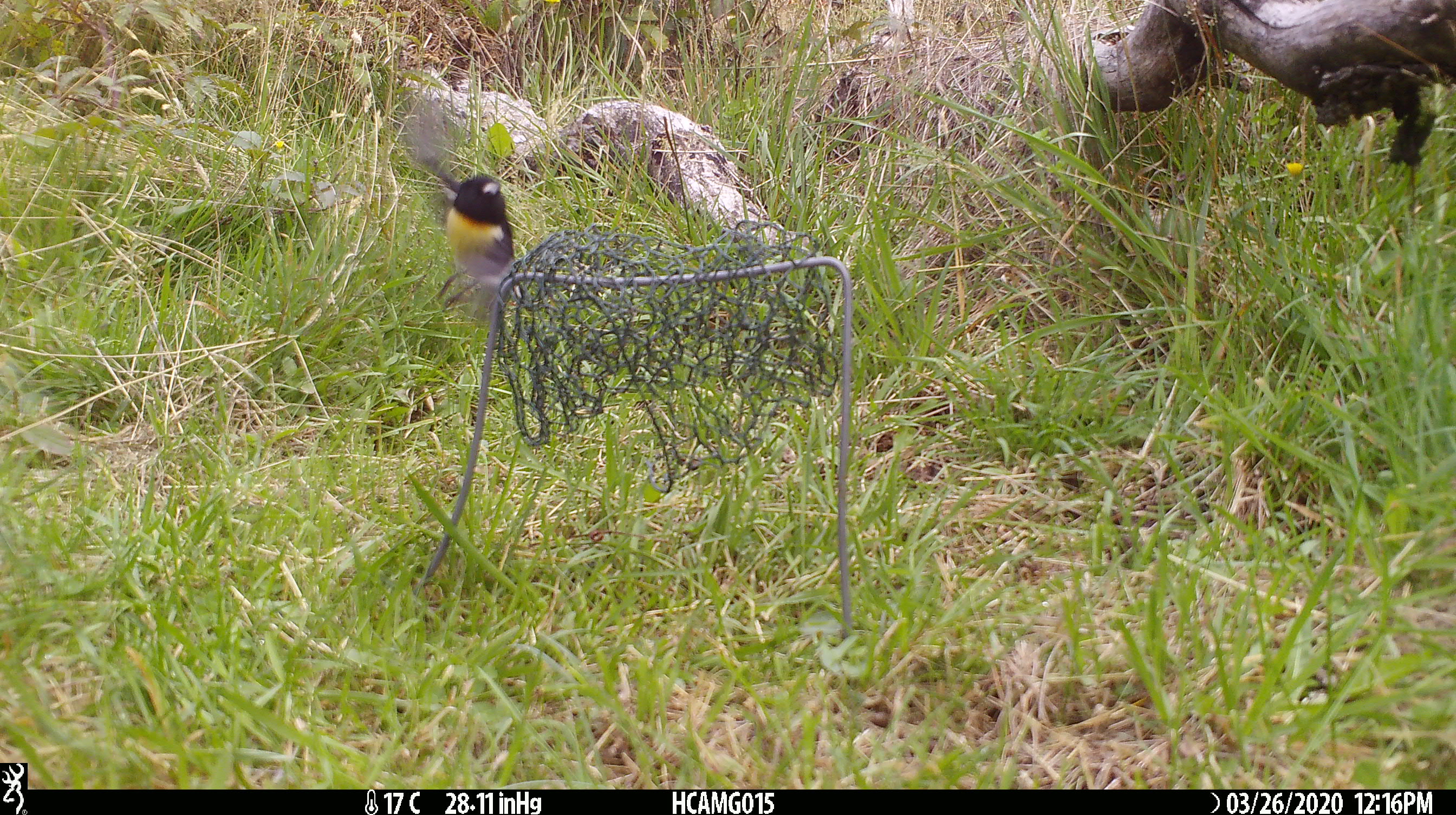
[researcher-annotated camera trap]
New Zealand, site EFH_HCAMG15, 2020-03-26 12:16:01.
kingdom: Animalia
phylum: Chordata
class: Aves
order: Passeriformes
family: Petroicidae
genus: Petroica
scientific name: Petroica macrocephala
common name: tomtit